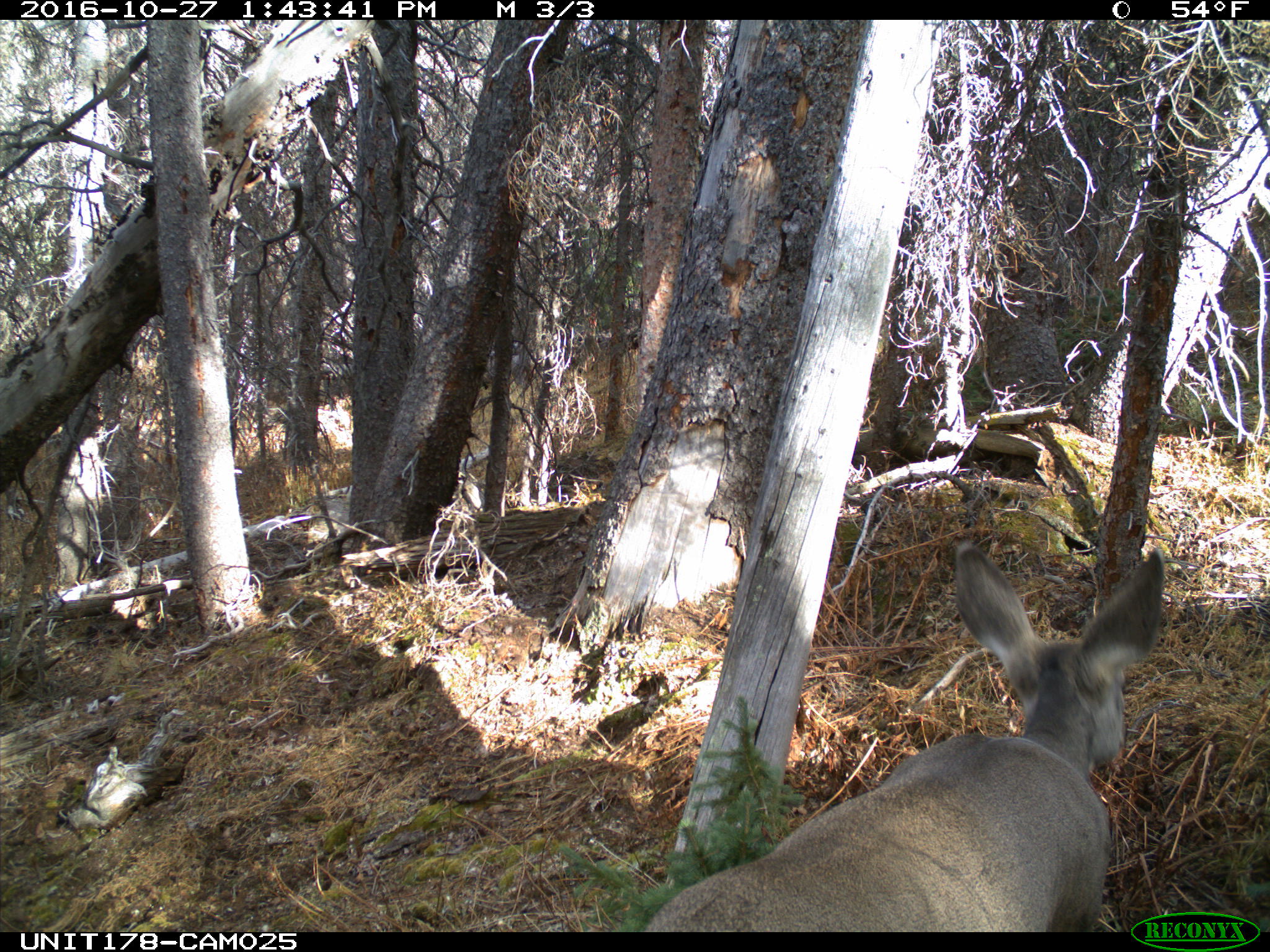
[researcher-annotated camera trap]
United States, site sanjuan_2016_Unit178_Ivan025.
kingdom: Animalia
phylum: Chordata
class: Mammalia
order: Artiodactyla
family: Cervidae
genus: Odocoileus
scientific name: Odocoileus hemionus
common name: mule deer